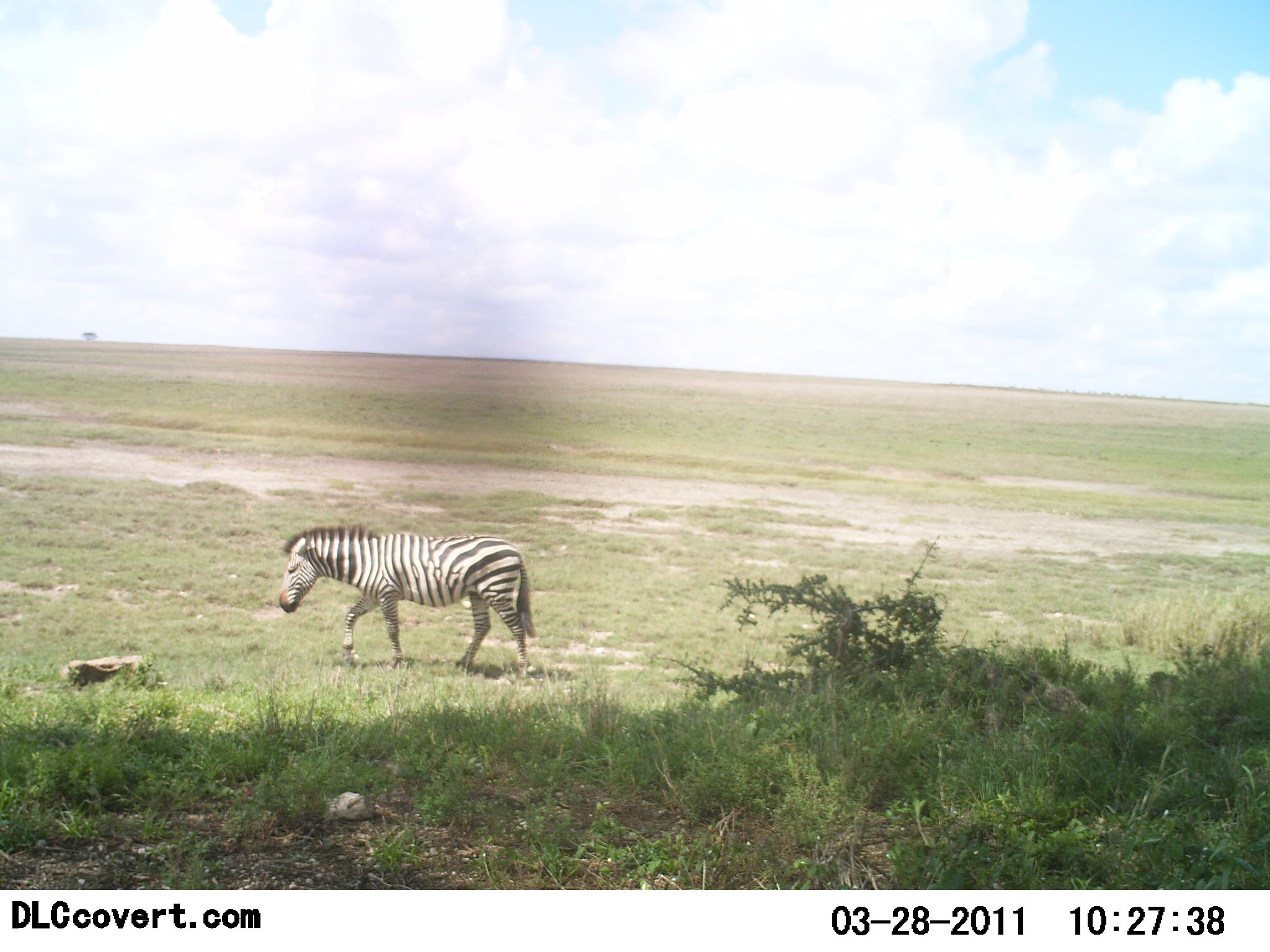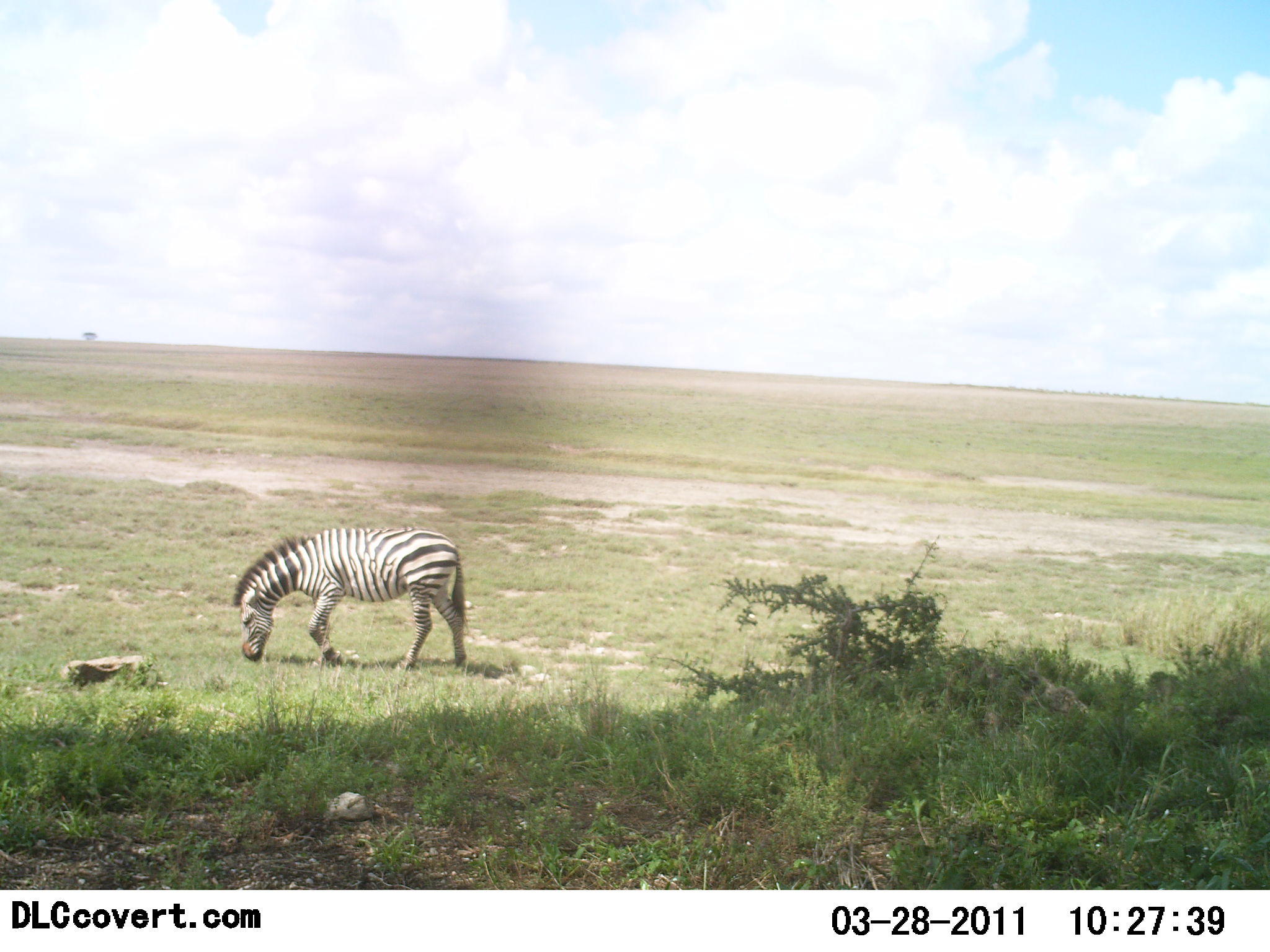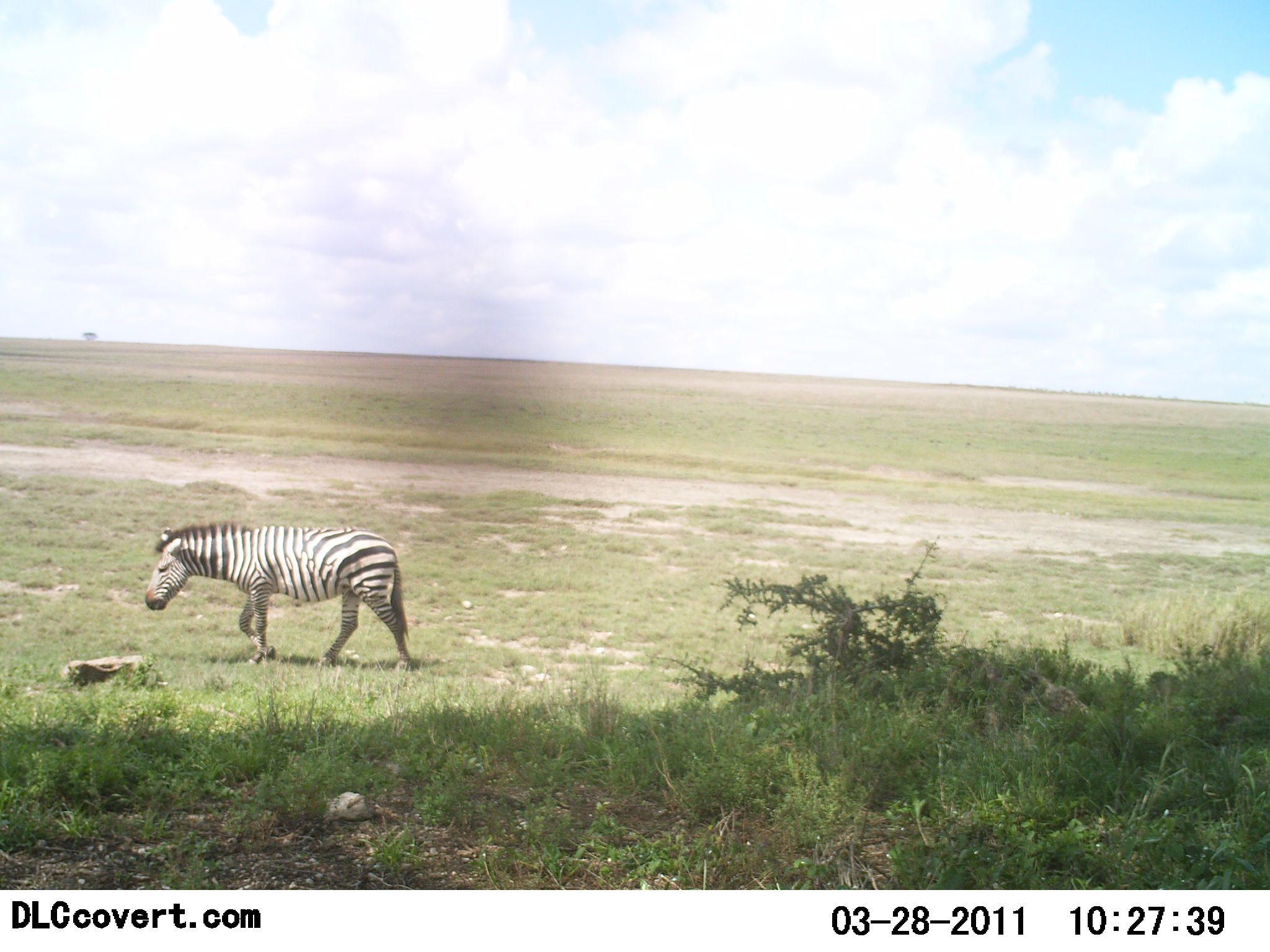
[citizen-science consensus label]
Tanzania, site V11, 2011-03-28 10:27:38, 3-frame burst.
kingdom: Animalia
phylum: Chordata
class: Mammalia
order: Perissodactyla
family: Equidae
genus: Equus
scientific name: Equus quagga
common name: plains zebra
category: zebra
Zebra (plains zebra) (Equus quagga), count 1. Behavior (volunteer vote fractions): standing 0%, resting 0%, moving 30%, interacting 0%. Young present (vote fraction): 0%. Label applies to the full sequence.